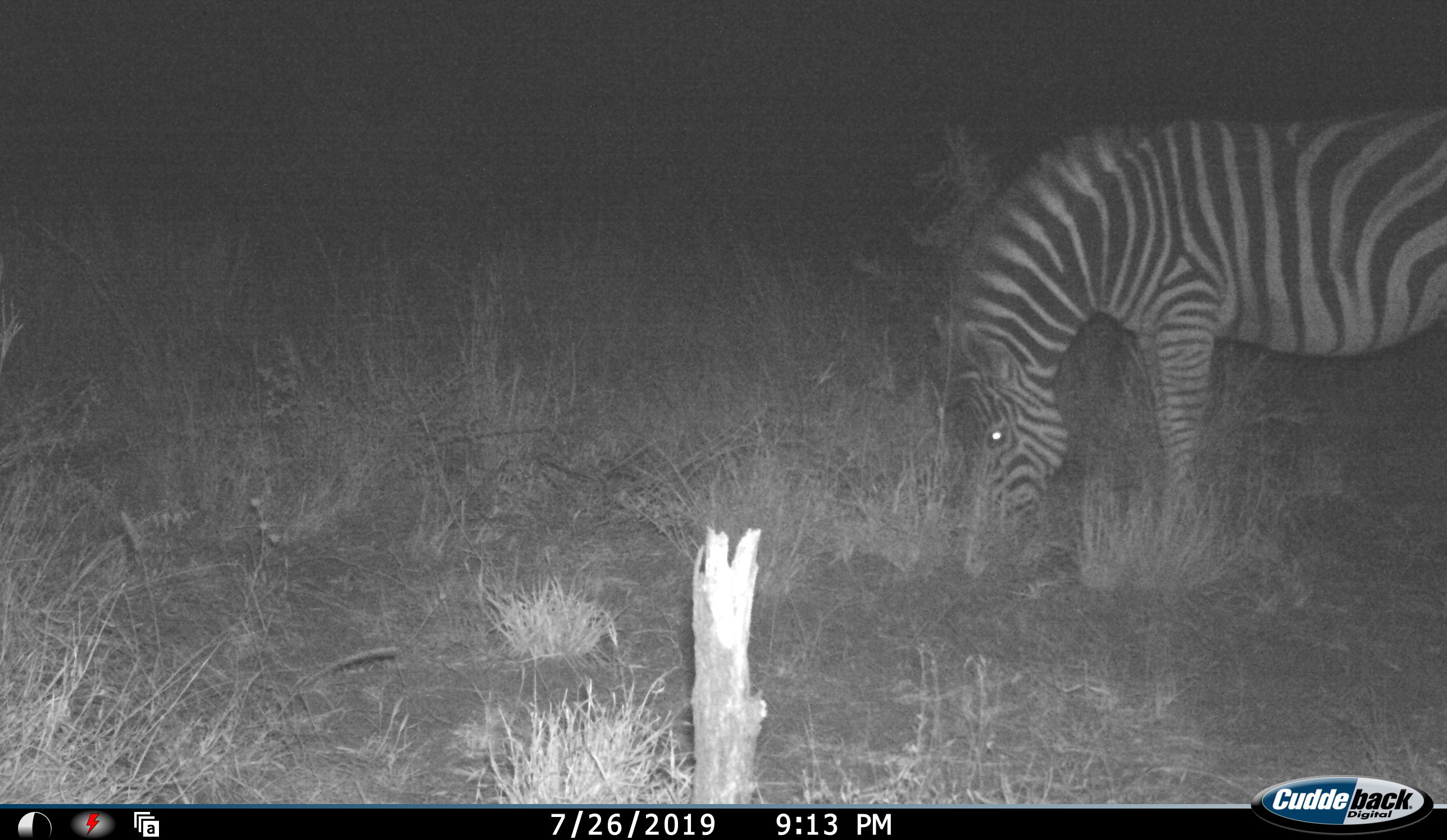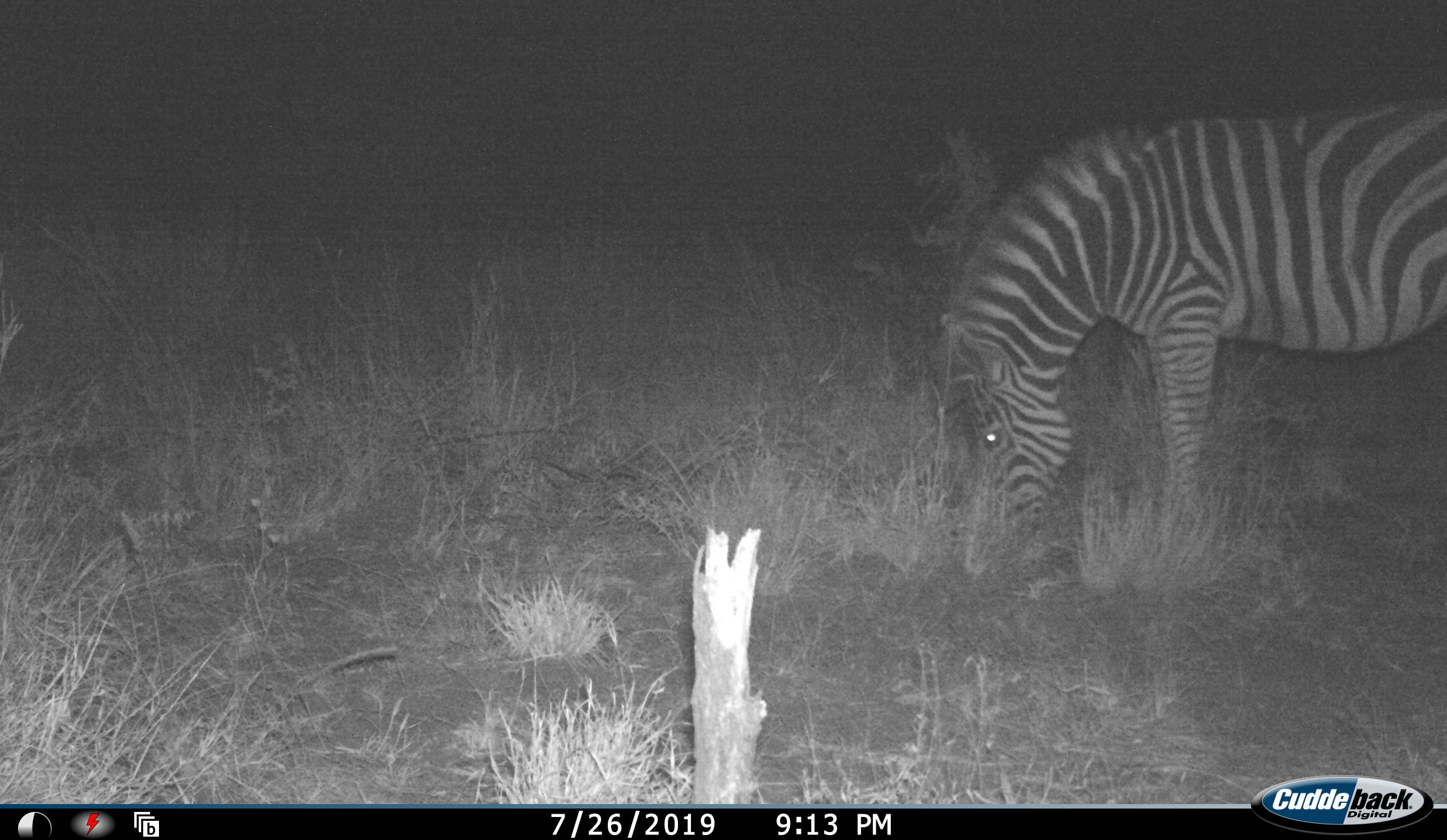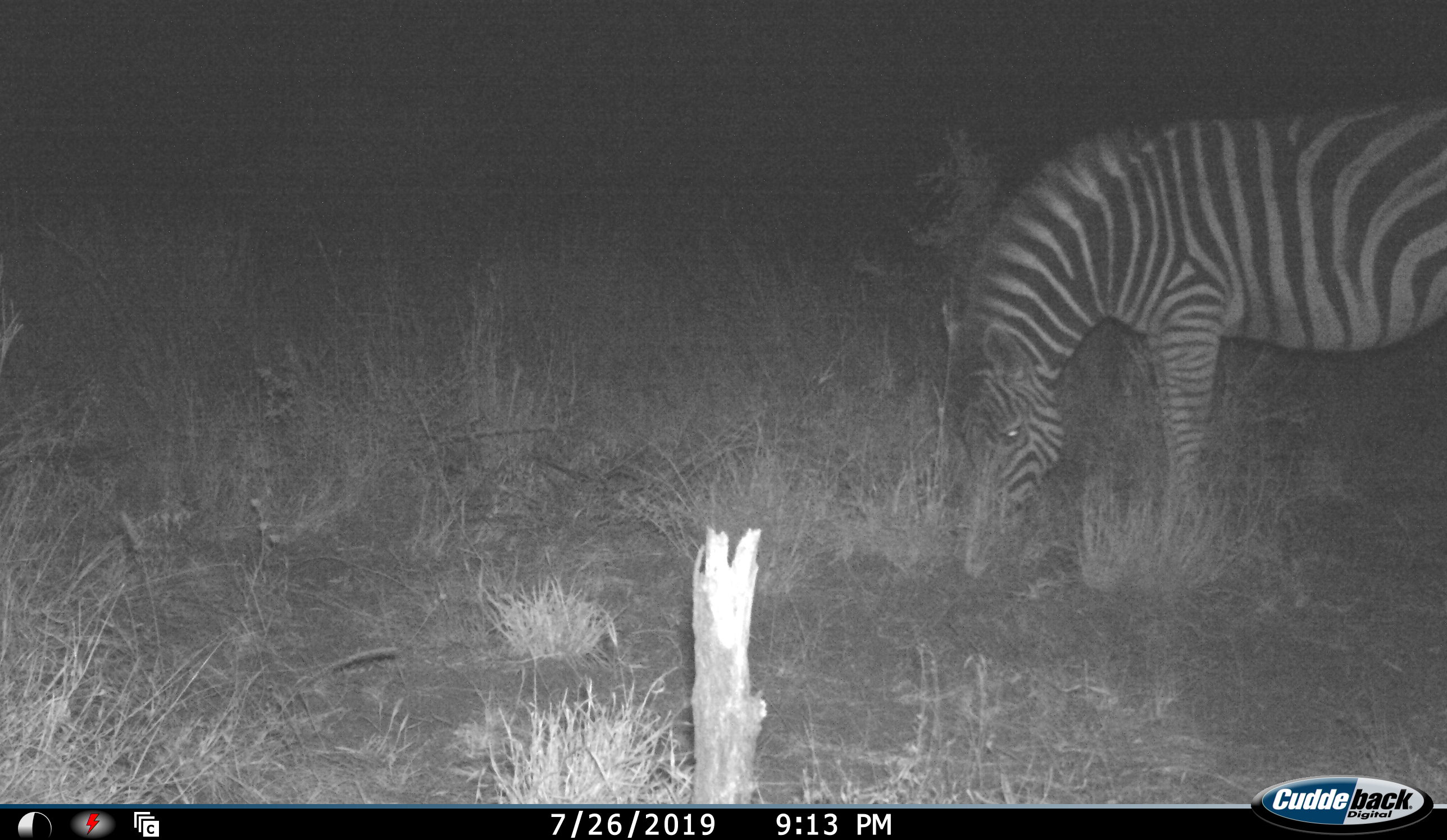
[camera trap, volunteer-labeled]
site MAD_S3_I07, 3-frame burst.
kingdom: Animalia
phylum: Chordata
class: Mammalia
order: Perissodactyla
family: Equidae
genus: Equus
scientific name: Equus quagga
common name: plains zebra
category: zebraplains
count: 1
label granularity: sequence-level